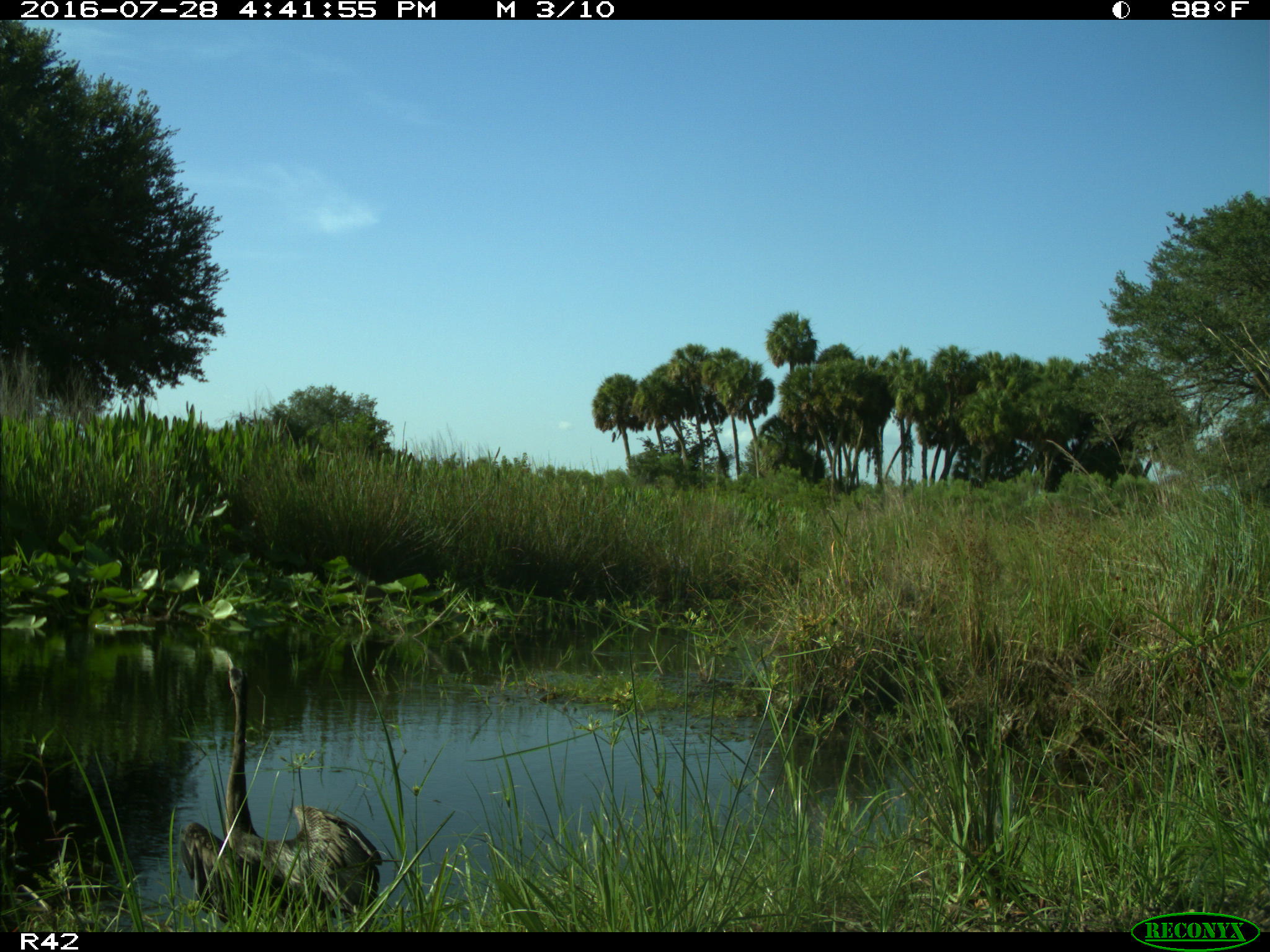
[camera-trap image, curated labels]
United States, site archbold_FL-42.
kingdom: Animalia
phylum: Chordata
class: Aves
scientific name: Aves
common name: birds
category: unidentified bird